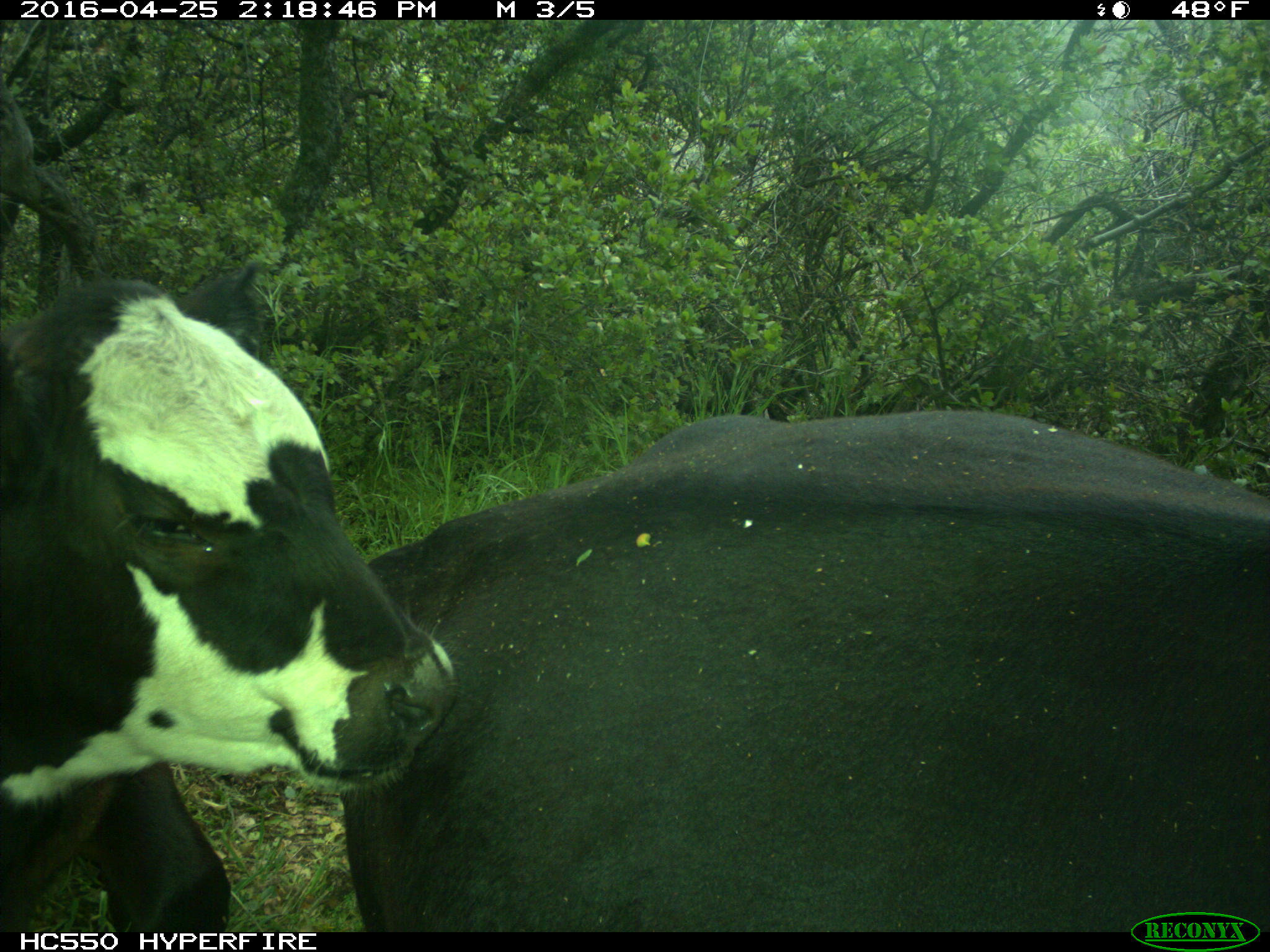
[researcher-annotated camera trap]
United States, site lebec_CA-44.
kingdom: Animalia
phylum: Chordata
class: Mammalia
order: Artiodactyla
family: Bovidae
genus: Bos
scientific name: Bos taurus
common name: domestic cow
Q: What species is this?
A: Bos taurus (domestic cow).